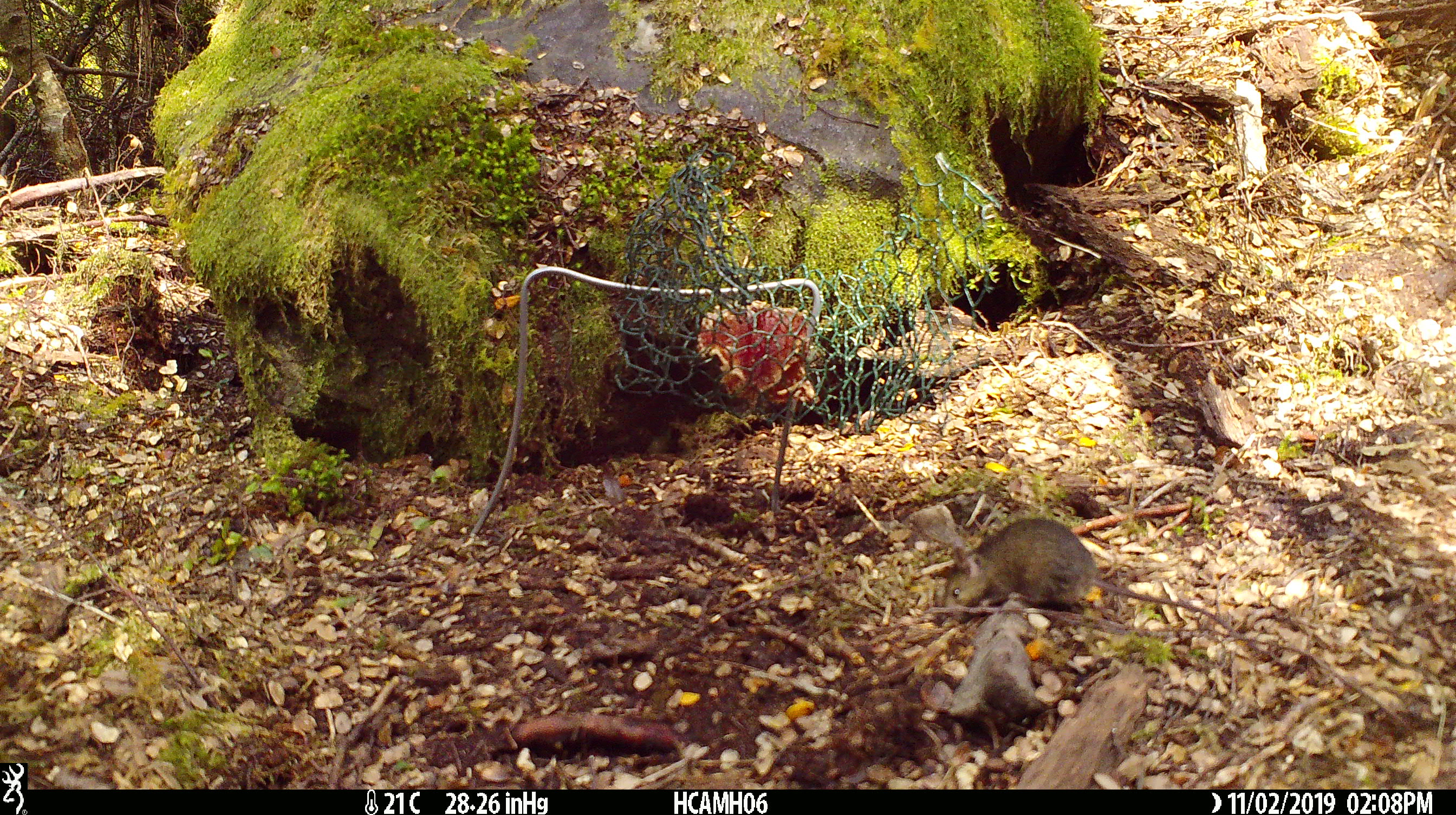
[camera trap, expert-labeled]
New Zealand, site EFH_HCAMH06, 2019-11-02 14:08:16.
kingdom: Animalia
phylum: Chordata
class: Mammalia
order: Rodentia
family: Muridae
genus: Mus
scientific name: Mus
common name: mouse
Mouse (Mus).